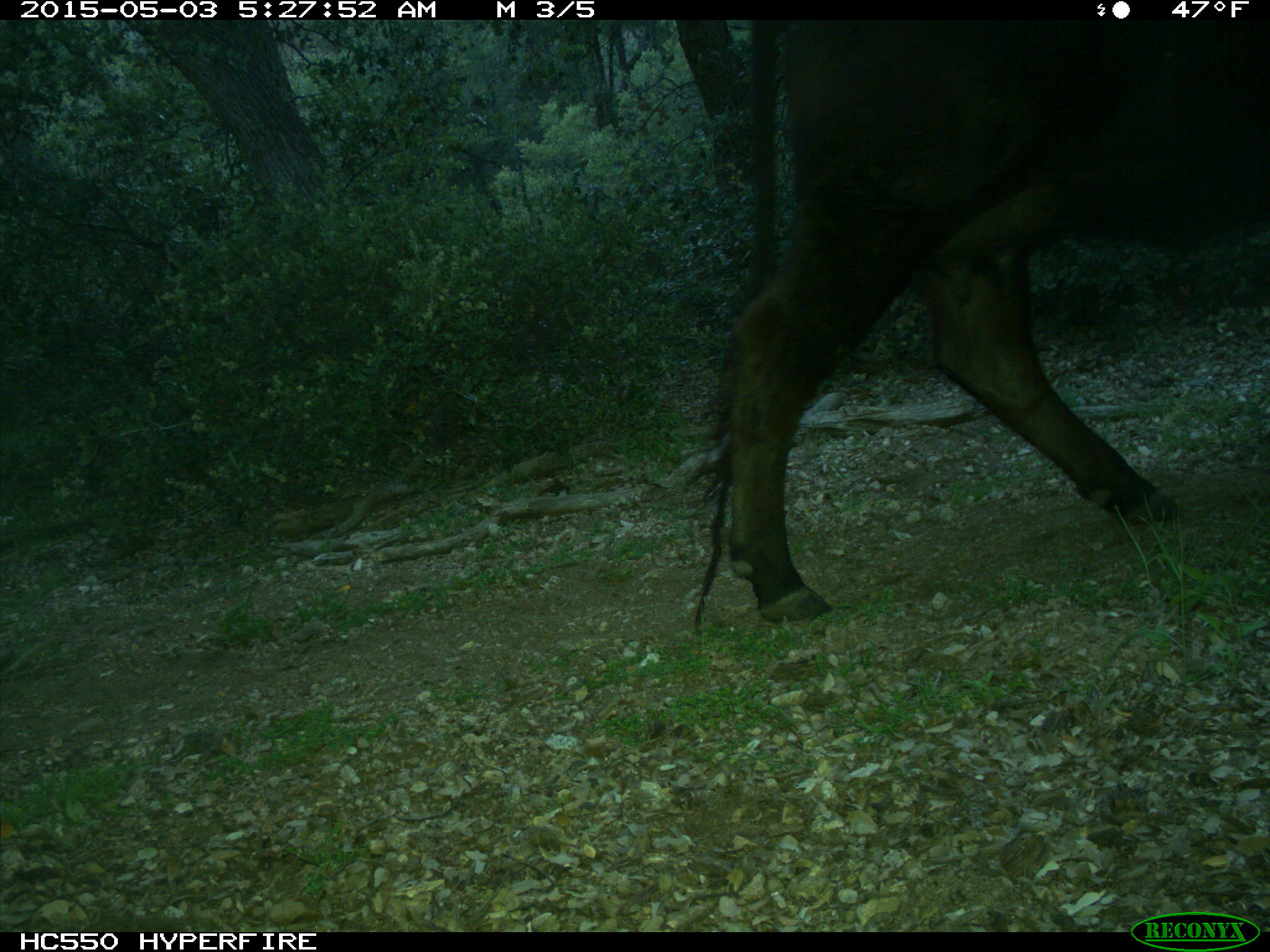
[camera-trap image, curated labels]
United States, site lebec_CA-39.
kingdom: Animalia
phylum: Chordata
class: Mammalia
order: Artiodactyla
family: Bovidae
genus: Bos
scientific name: Bos taurus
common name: domestic cow